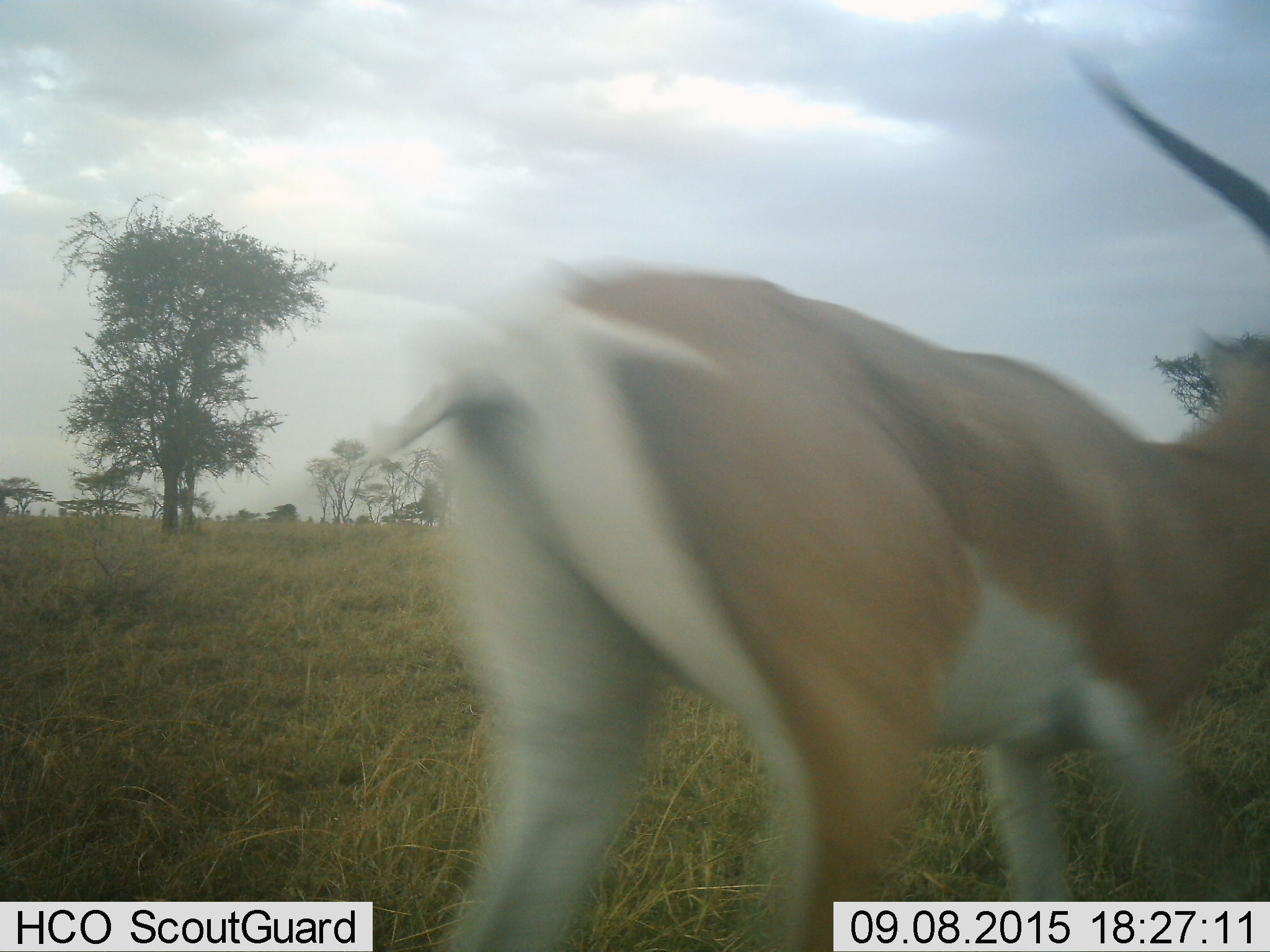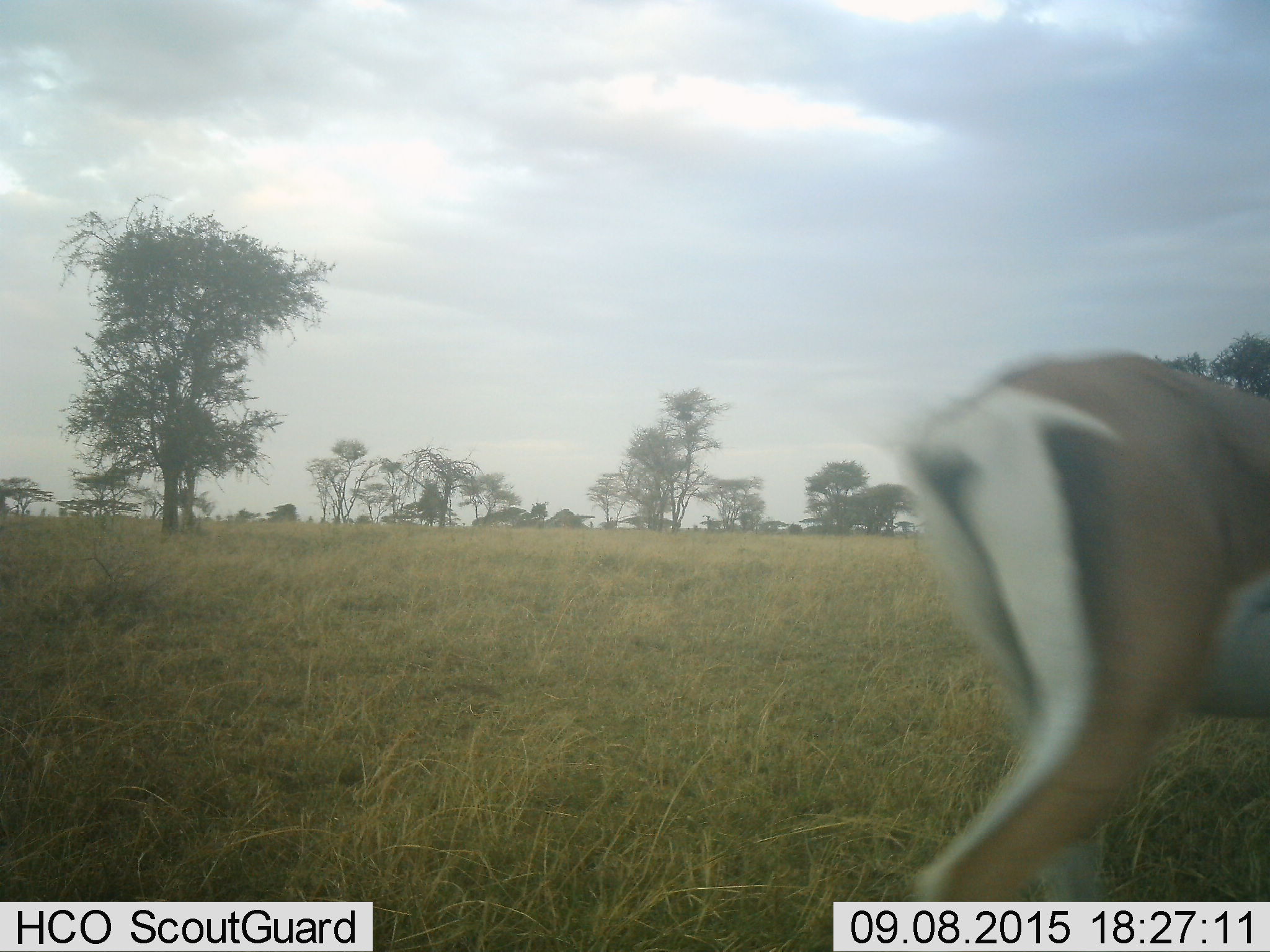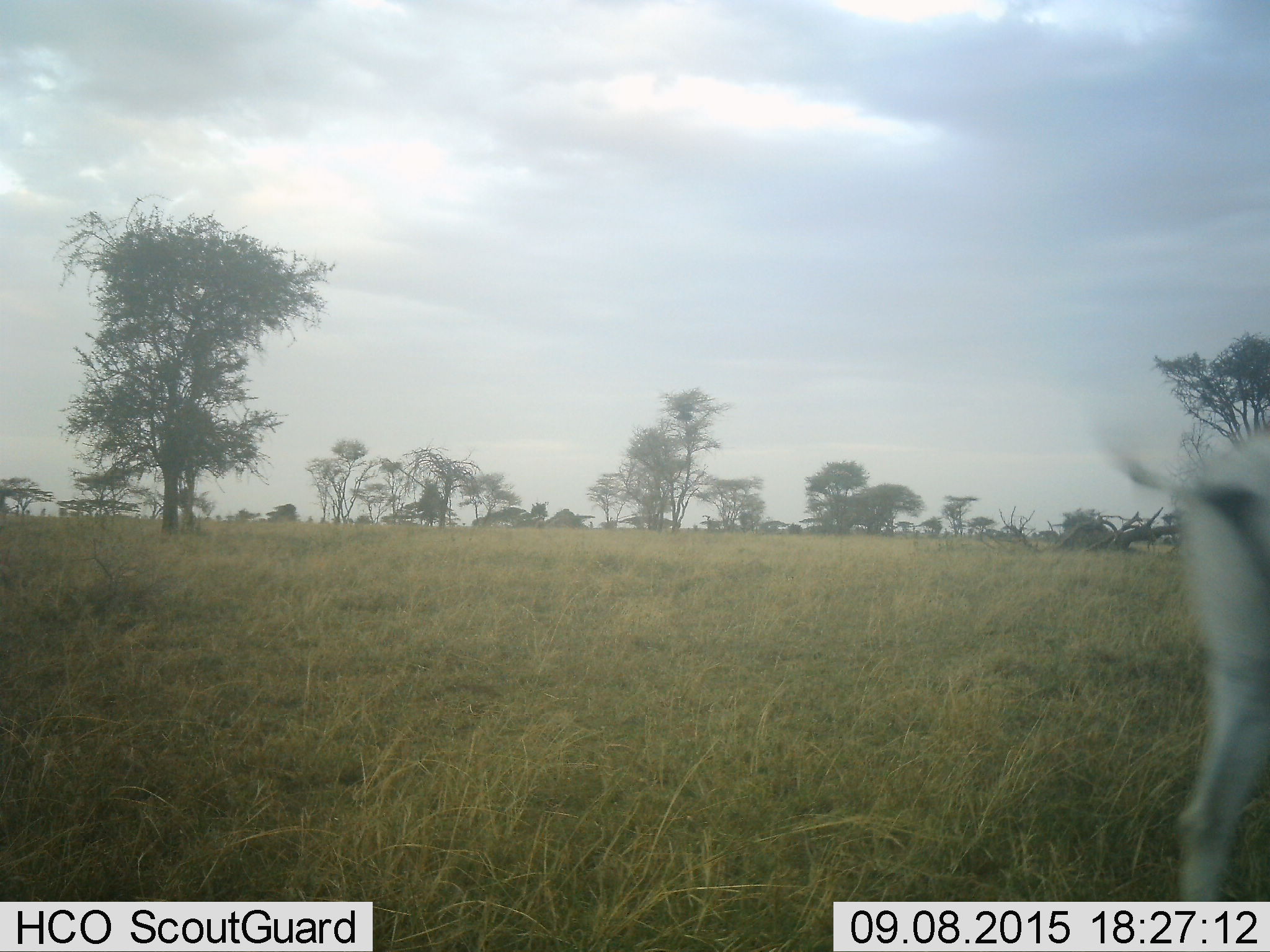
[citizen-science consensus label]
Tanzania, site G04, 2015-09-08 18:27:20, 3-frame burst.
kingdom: Animalia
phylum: Chordata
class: Mammalia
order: Artiodactyla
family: Bovidae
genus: Nanger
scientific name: Nanger granti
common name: grant's gazelle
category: gazellegrants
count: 1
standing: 12%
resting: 6%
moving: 88%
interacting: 0%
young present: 0%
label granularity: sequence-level